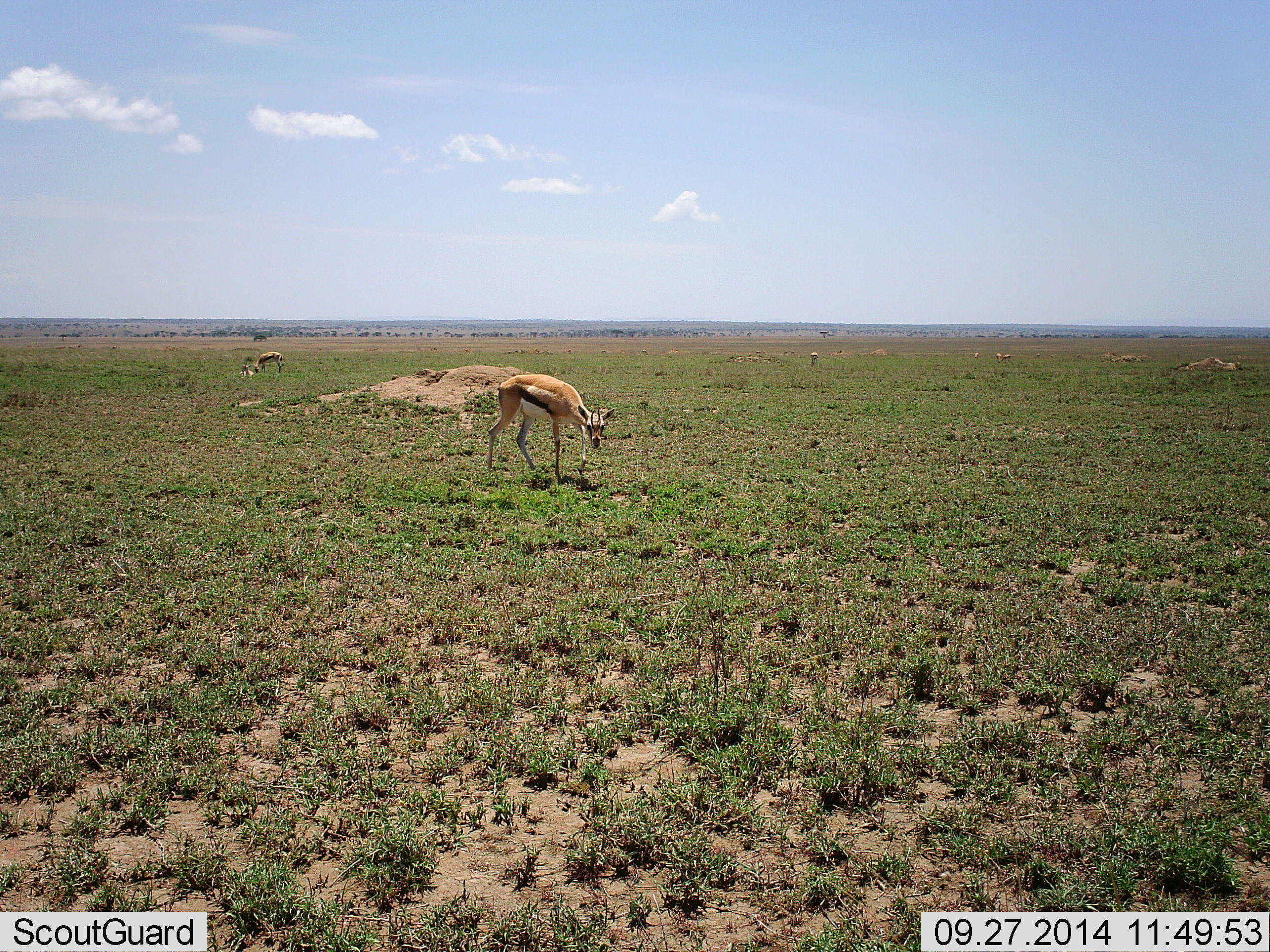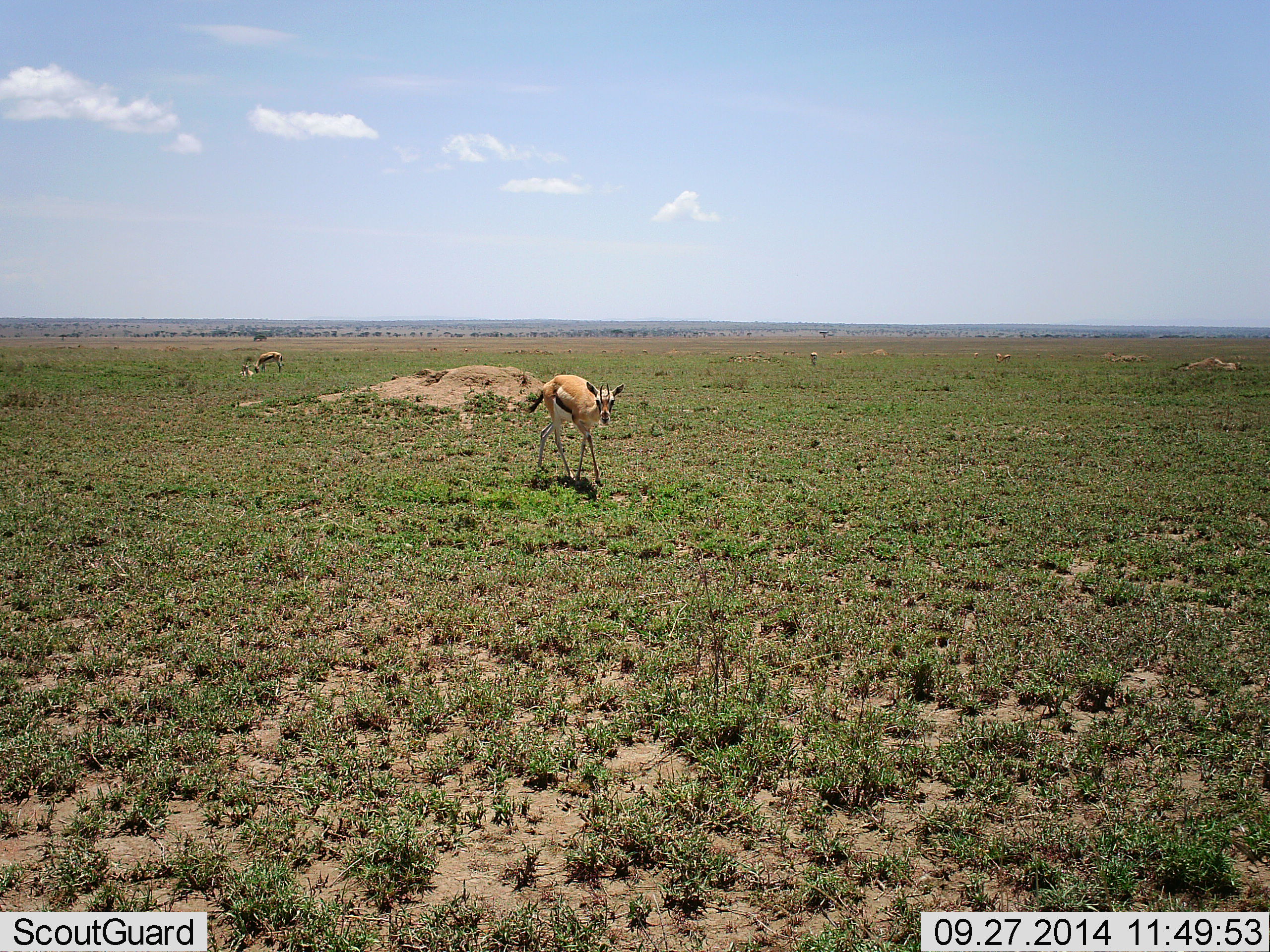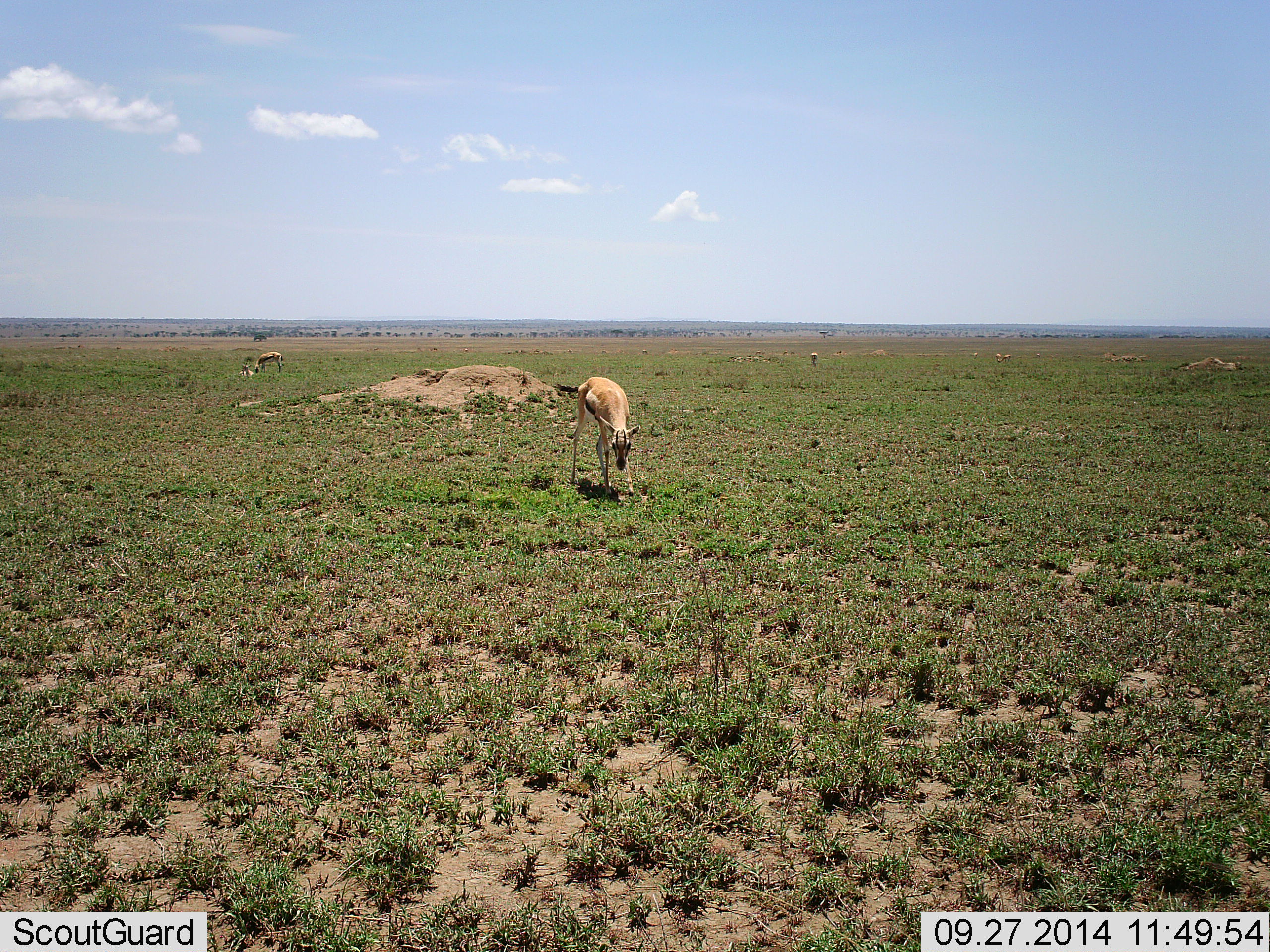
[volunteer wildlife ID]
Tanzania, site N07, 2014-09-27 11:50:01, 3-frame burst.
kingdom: Animalia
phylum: Chordata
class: Mammalia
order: Artiodactyla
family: Bovidae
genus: Eudorcas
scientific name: Eudorcas thomsonii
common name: thomson's gazelle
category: gazellethomsons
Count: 2.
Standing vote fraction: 20%.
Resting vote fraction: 20%.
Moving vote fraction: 80%.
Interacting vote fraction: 0%.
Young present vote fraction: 0%.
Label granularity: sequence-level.